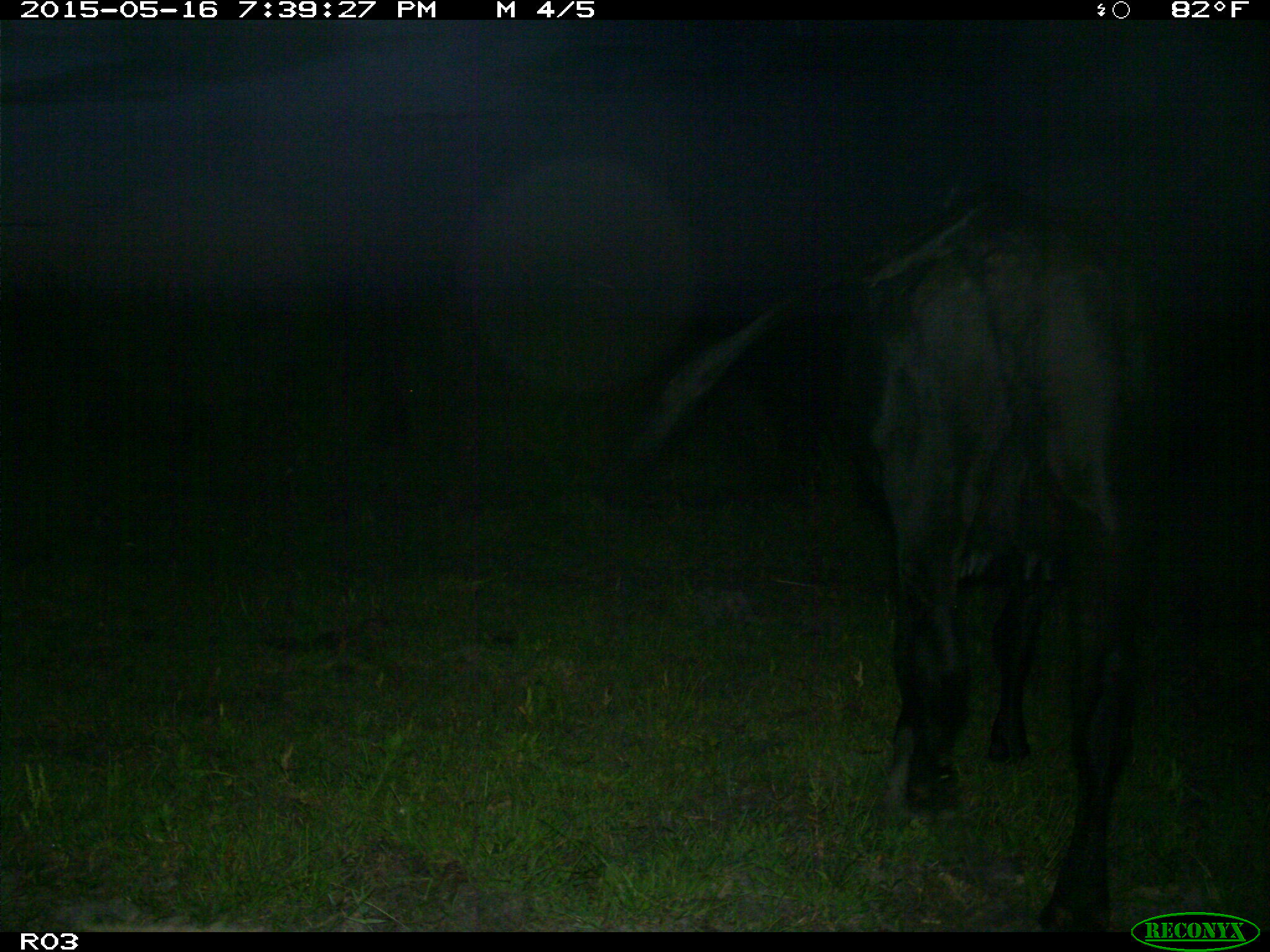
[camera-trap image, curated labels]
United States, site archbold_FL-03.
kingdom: Animalia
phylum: Chordata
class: Mammalia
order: Artiodactyla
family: Bovidae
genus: Bos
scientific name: Bos taurus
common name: domestic cow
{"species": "Bos taurus (domestic cow)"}